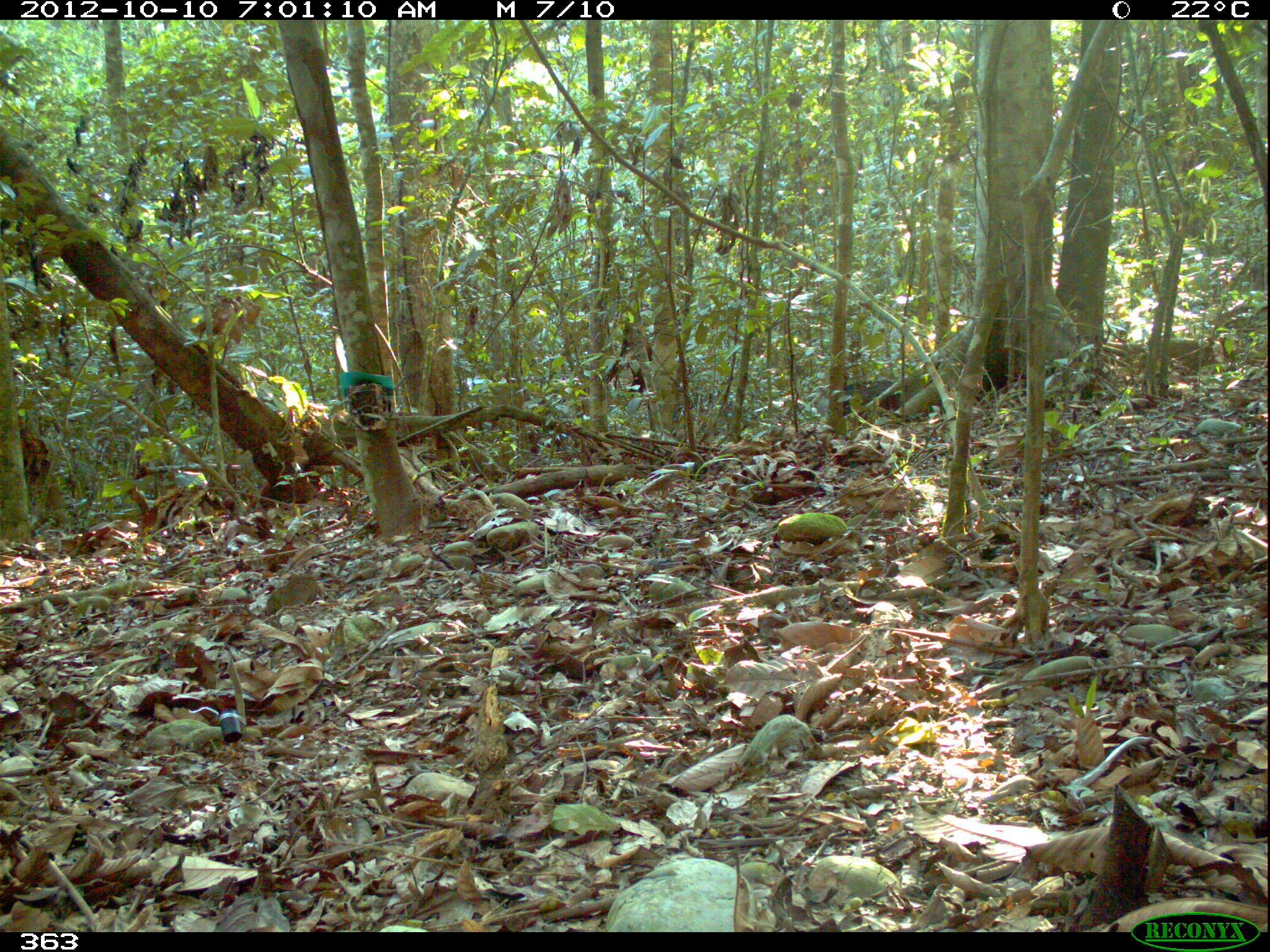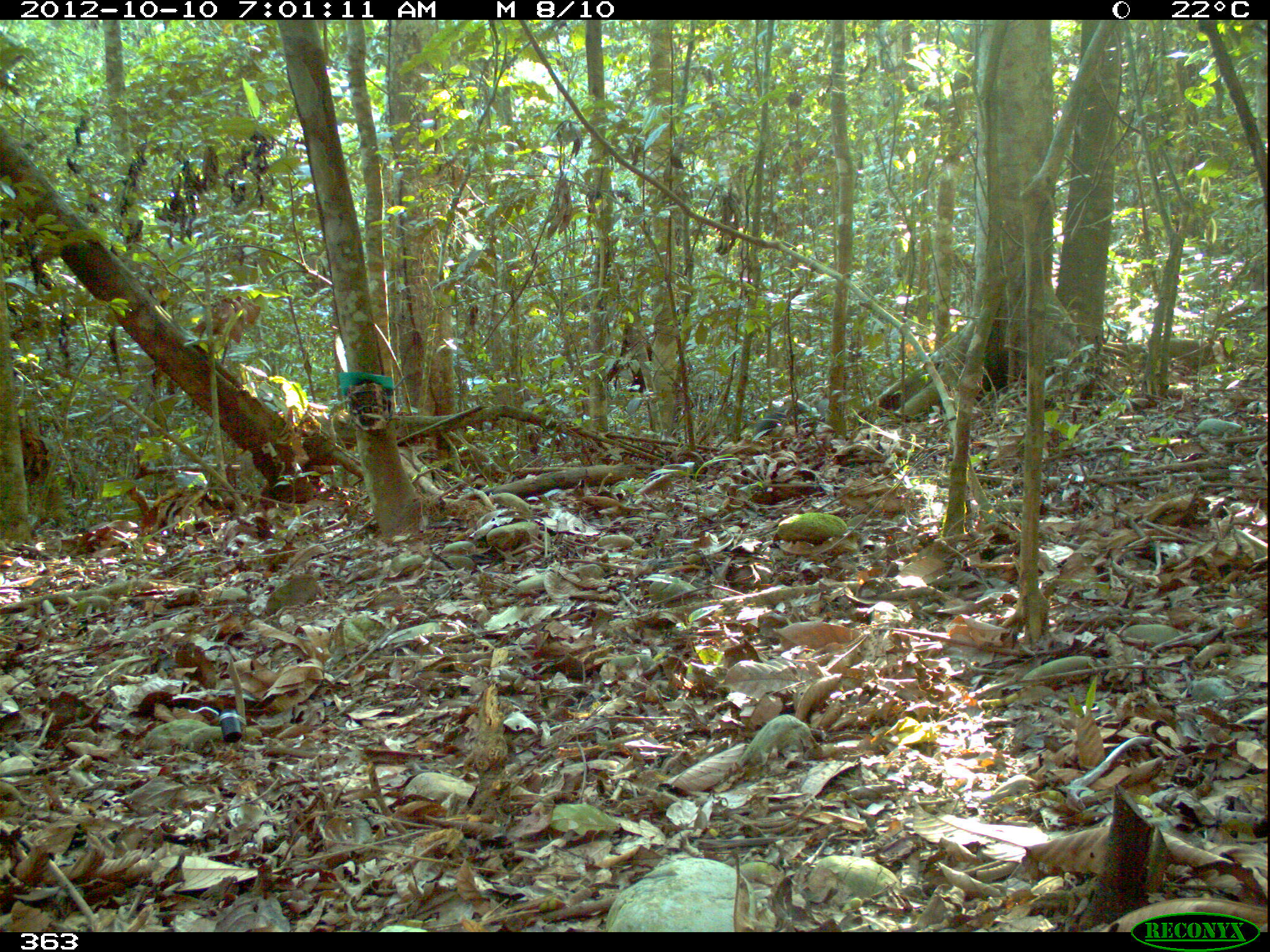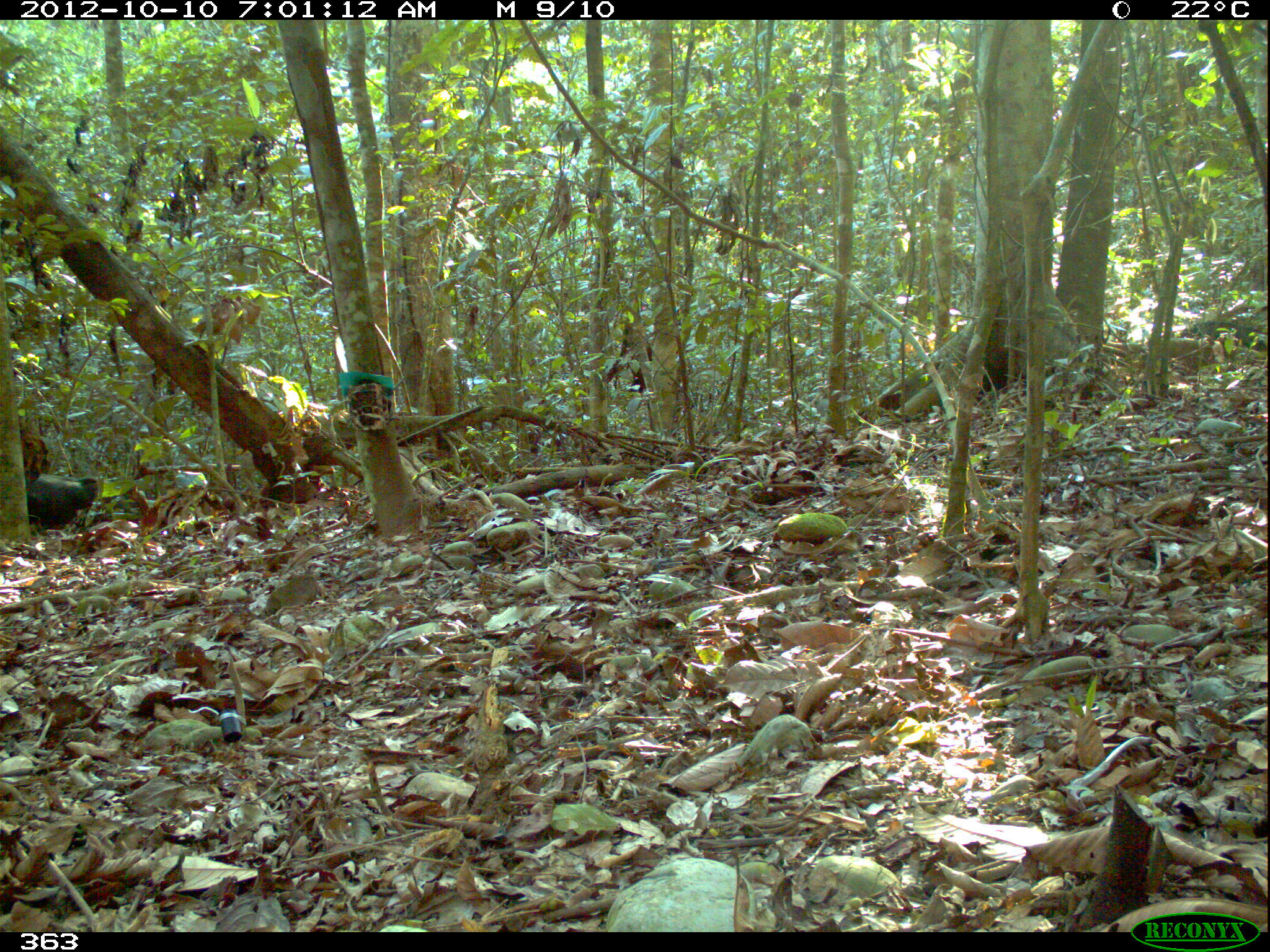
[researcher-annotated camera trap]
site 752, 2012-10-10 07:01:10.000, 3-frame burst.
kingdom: Animalia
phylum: Chordata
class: Mammalia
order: Artiodactyla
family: Tayassuidae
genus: Tayassu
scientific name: Tayassu pecari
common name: white-lipped peccary